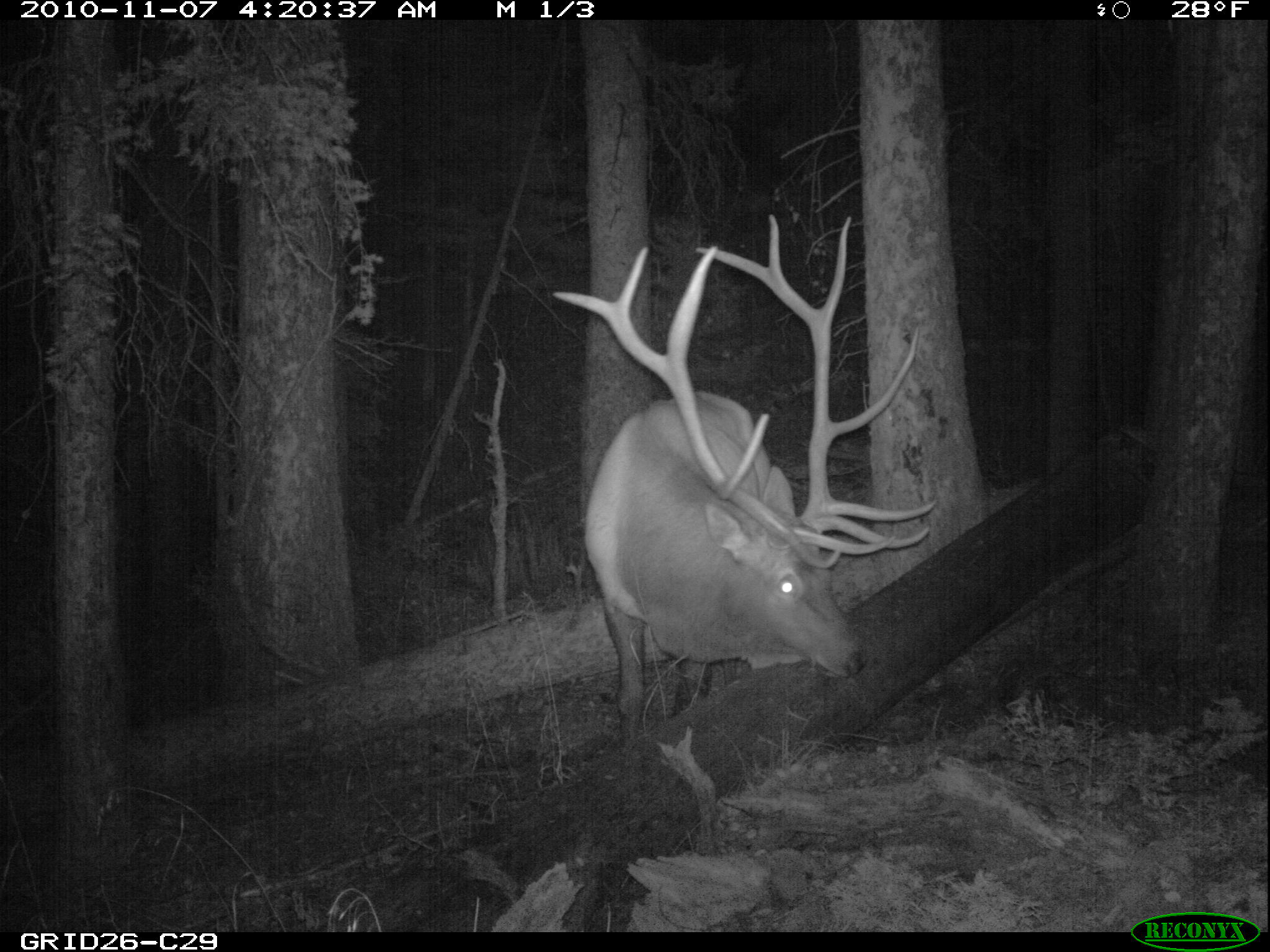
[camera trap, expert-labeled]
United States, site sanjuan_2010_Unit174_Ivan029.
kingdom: Animalia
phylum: Chordata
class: Mammalia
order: Artiodactyla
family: Cervidae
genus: Cervus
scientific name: Cervus elaphus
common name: red deer